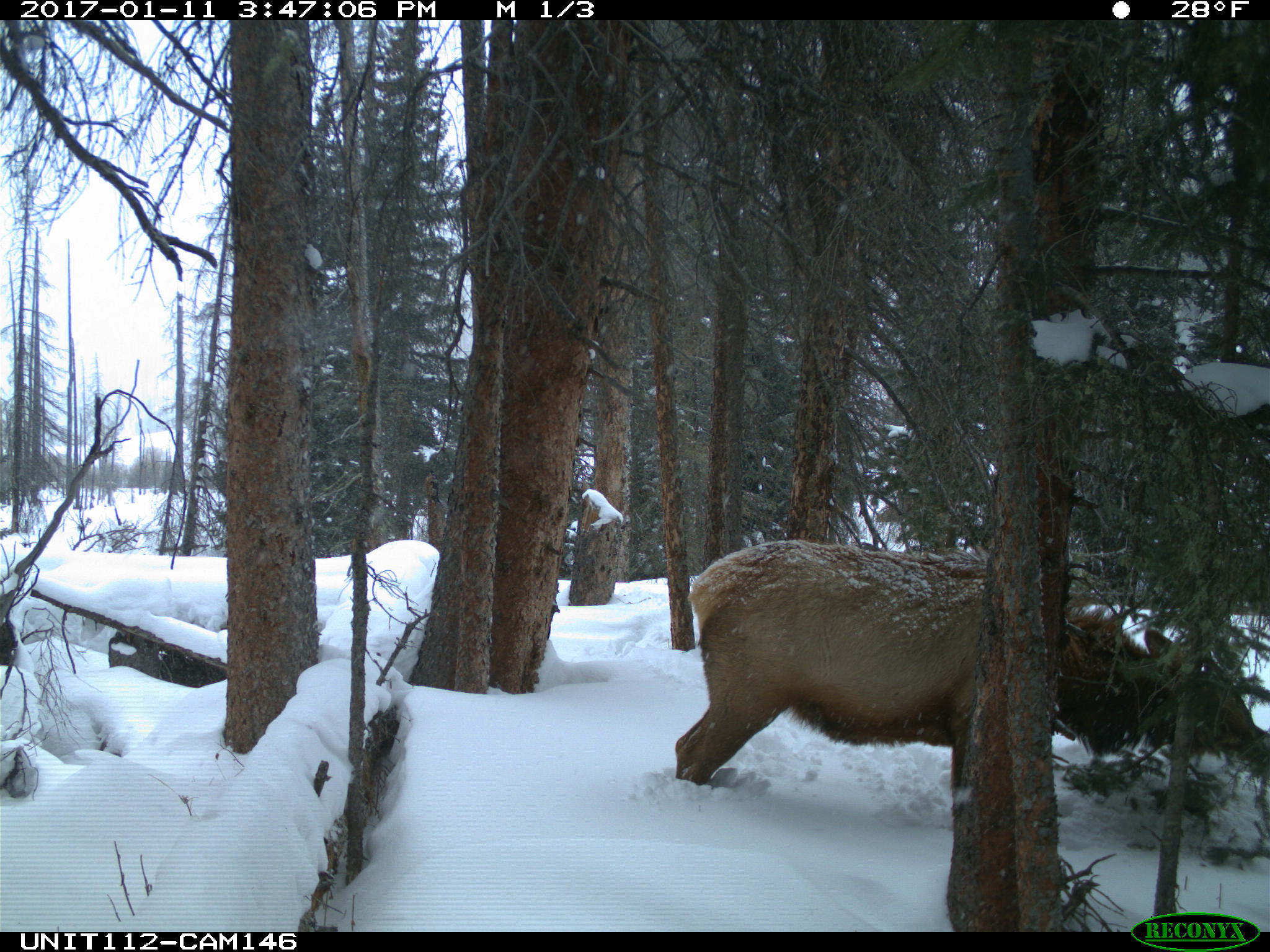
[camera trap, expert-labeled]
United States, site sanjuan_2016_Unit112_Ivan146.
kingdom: Animalia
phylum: Chordata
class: Mammalia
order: Artiodactyla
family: Cervidae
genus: Cervus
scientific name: Cervus elaphus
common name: red deer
Cervus elaphus (red deer).